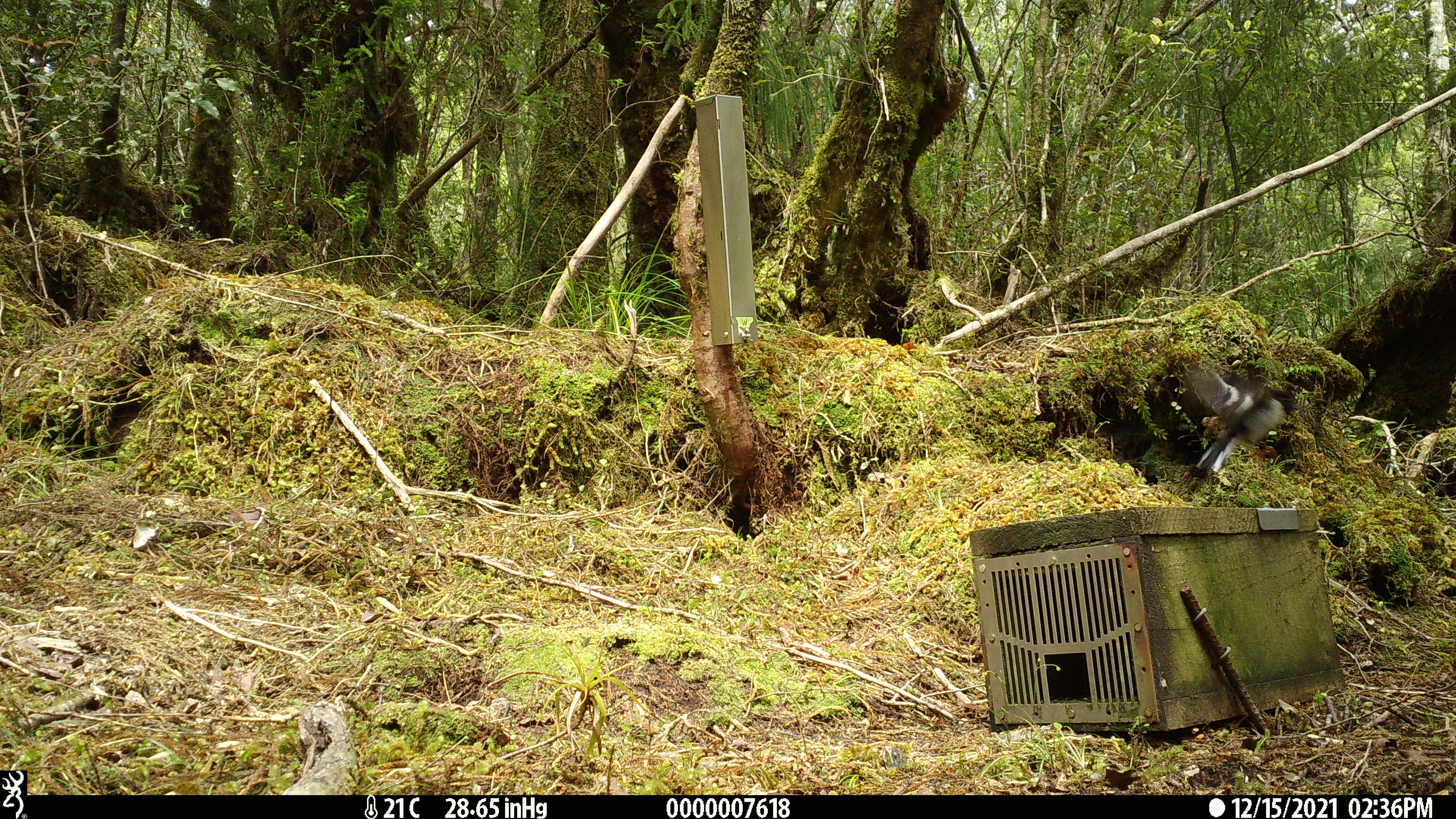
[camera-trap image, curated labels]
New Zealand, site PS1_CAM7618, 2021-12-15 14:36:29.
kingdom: Animalia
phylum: Chordata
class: Aves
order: Passeriformes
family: Petroicidae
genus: Petroica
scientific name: Petroica macrocephala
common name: tomtit